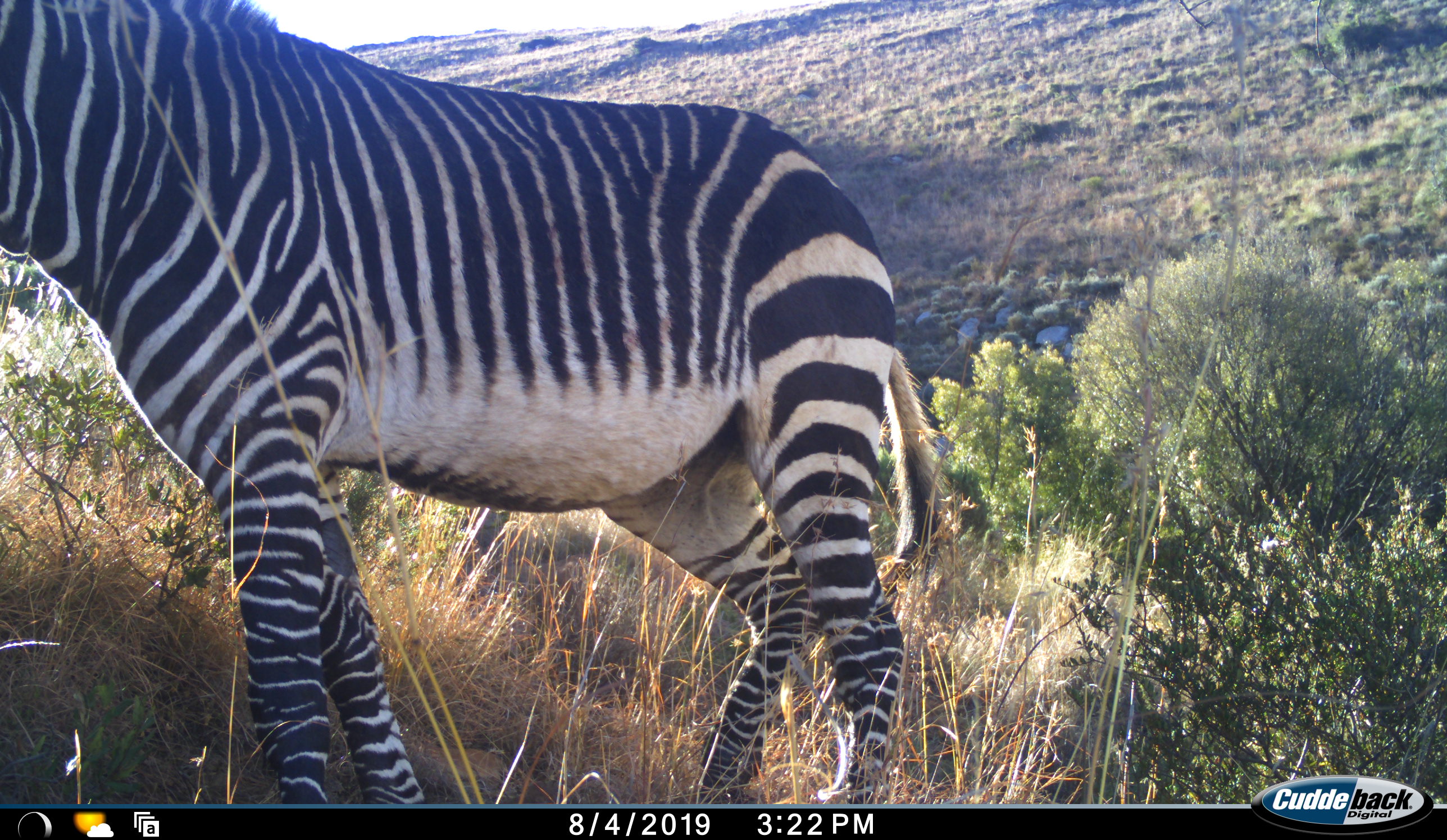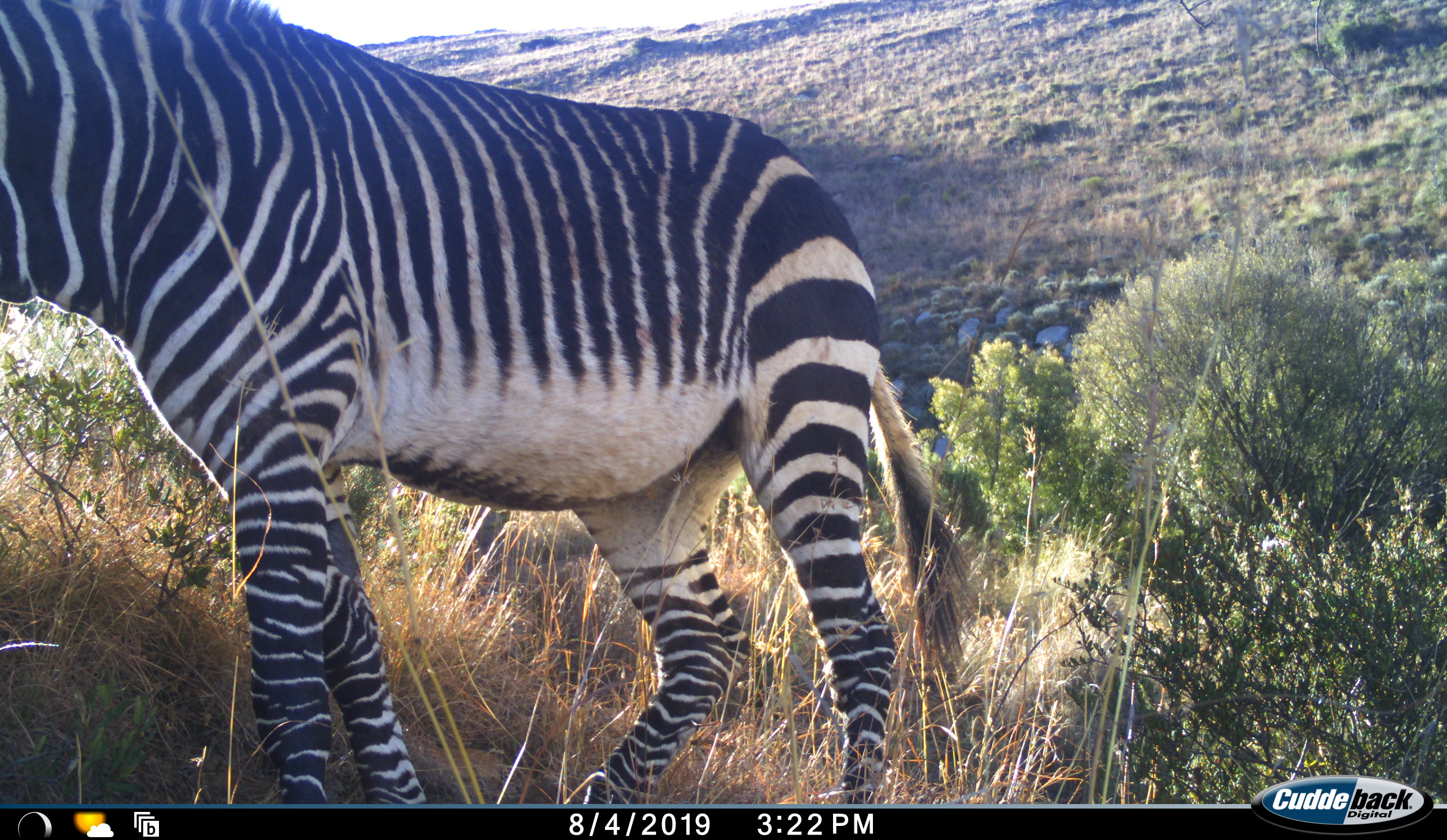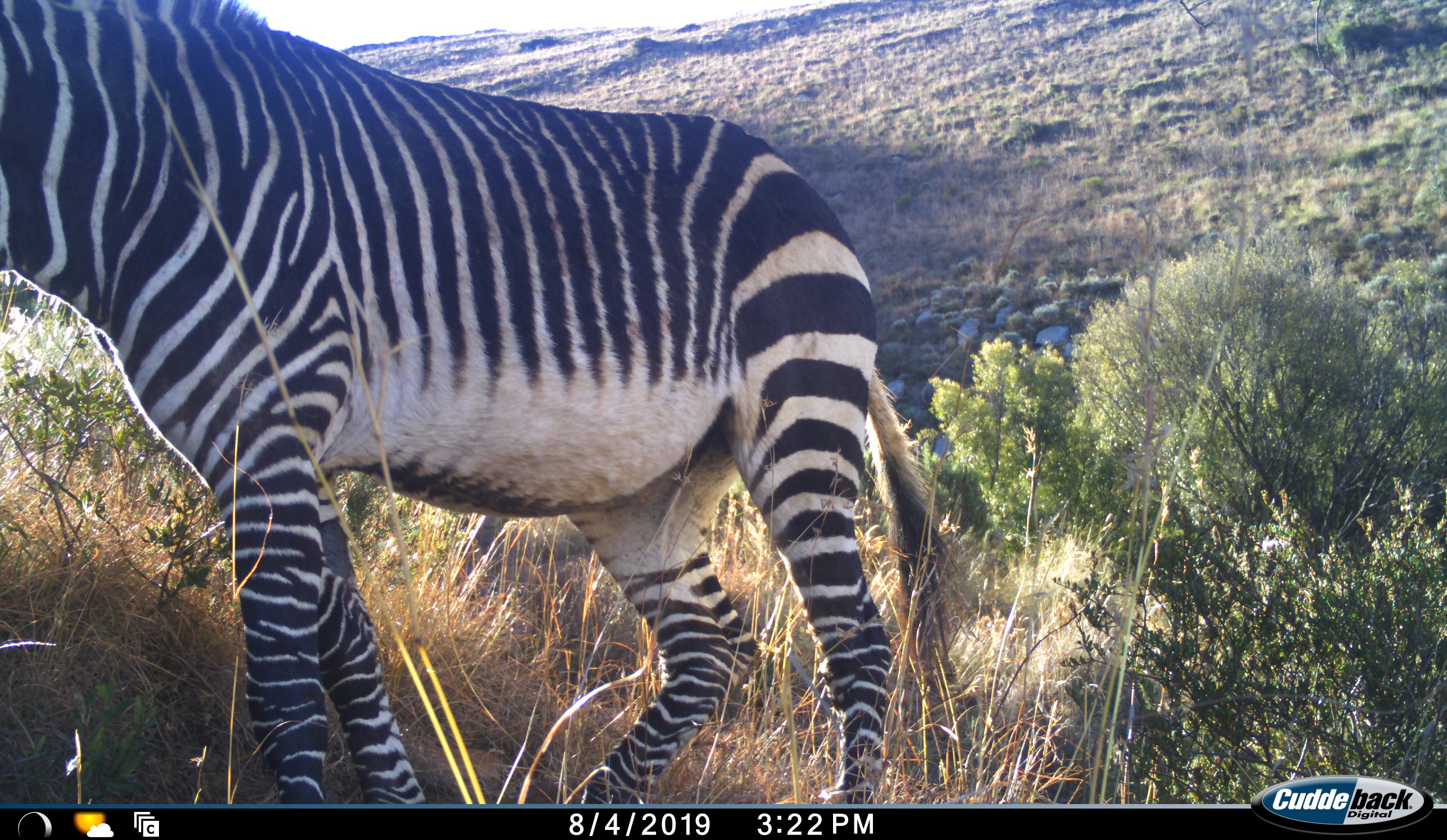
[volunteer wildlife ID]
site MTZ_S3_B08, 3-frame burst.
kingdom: Animalia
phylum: Chordata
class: Mammalia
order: Perissodactyla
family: Equidae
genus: Equus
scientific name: Equus zebra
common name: mountain zebra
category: zebramountain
Zebramountain (mountain zebra) (Equus zebra), count 1. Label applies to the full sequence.